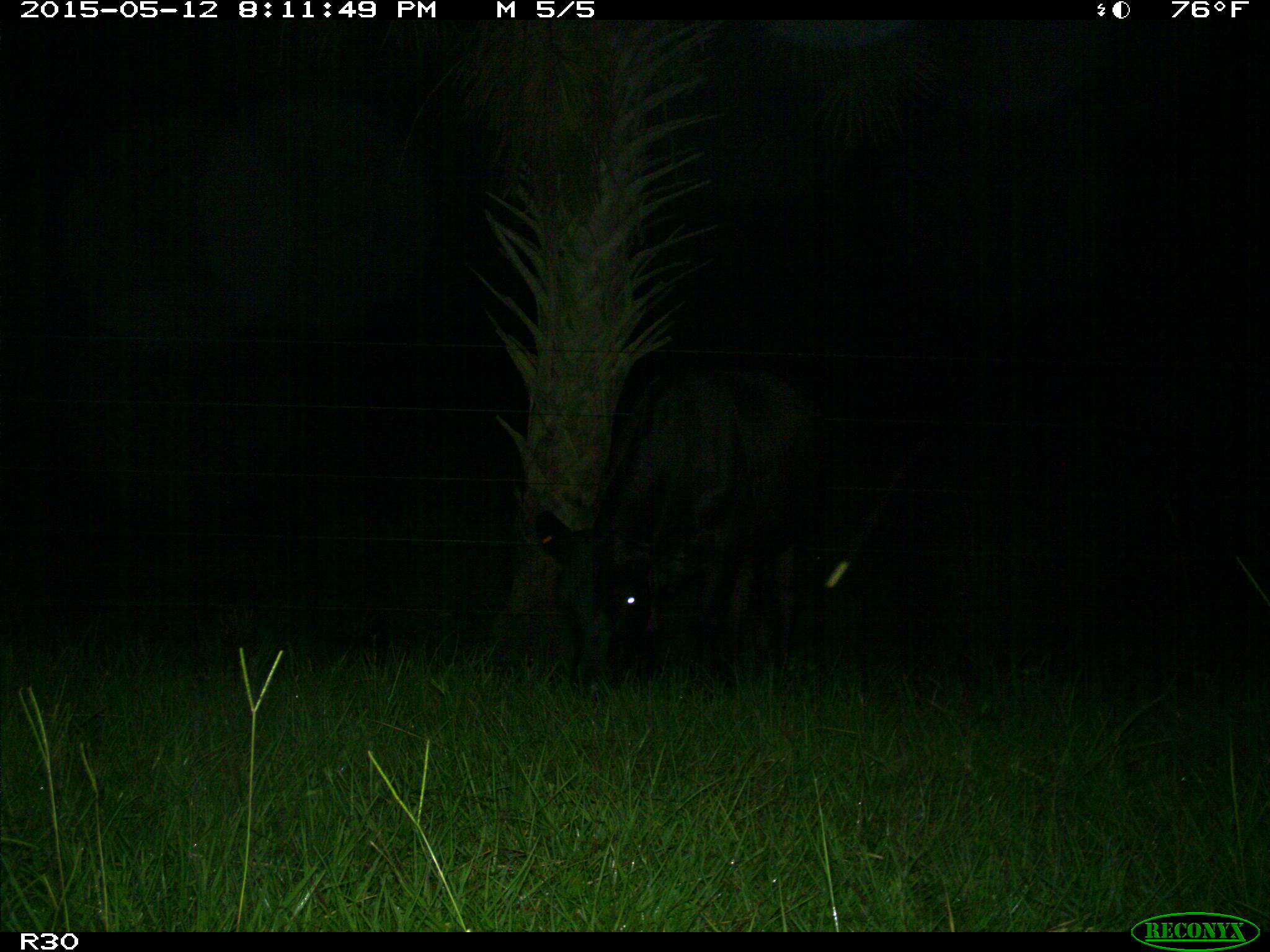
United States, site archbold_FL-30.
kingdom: Animalia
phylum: Chordata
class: Mammalia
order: Artiodactyla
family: Bovidae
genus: Bos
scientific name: Bos taurus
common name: domestic cow